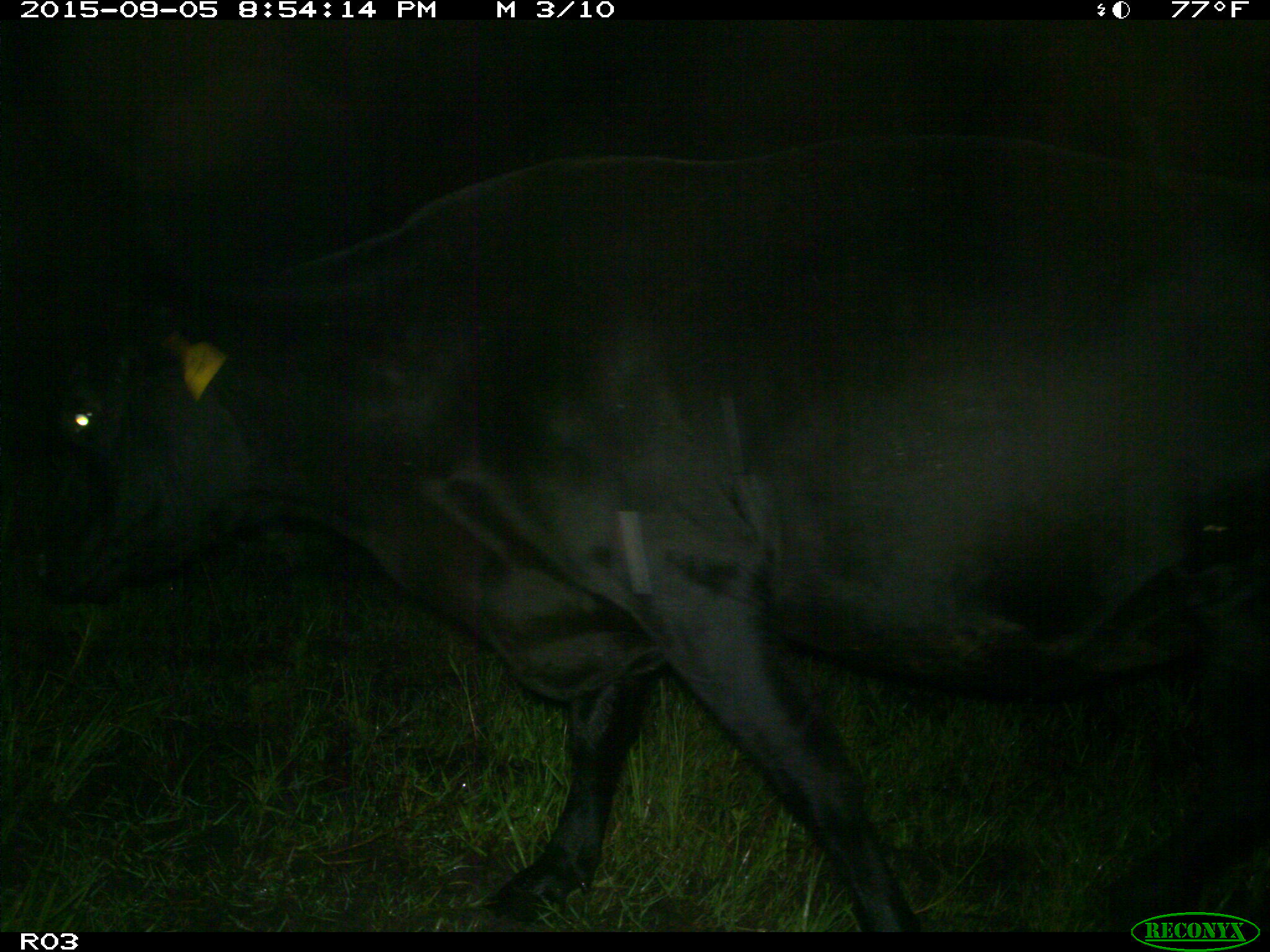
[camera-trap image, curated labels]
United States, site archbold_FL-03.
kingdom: Animalia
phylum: Chordata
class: Mammalia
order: Artiodactyla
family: Bovidae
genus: Bos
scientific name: Bos taurus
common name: domestic cow